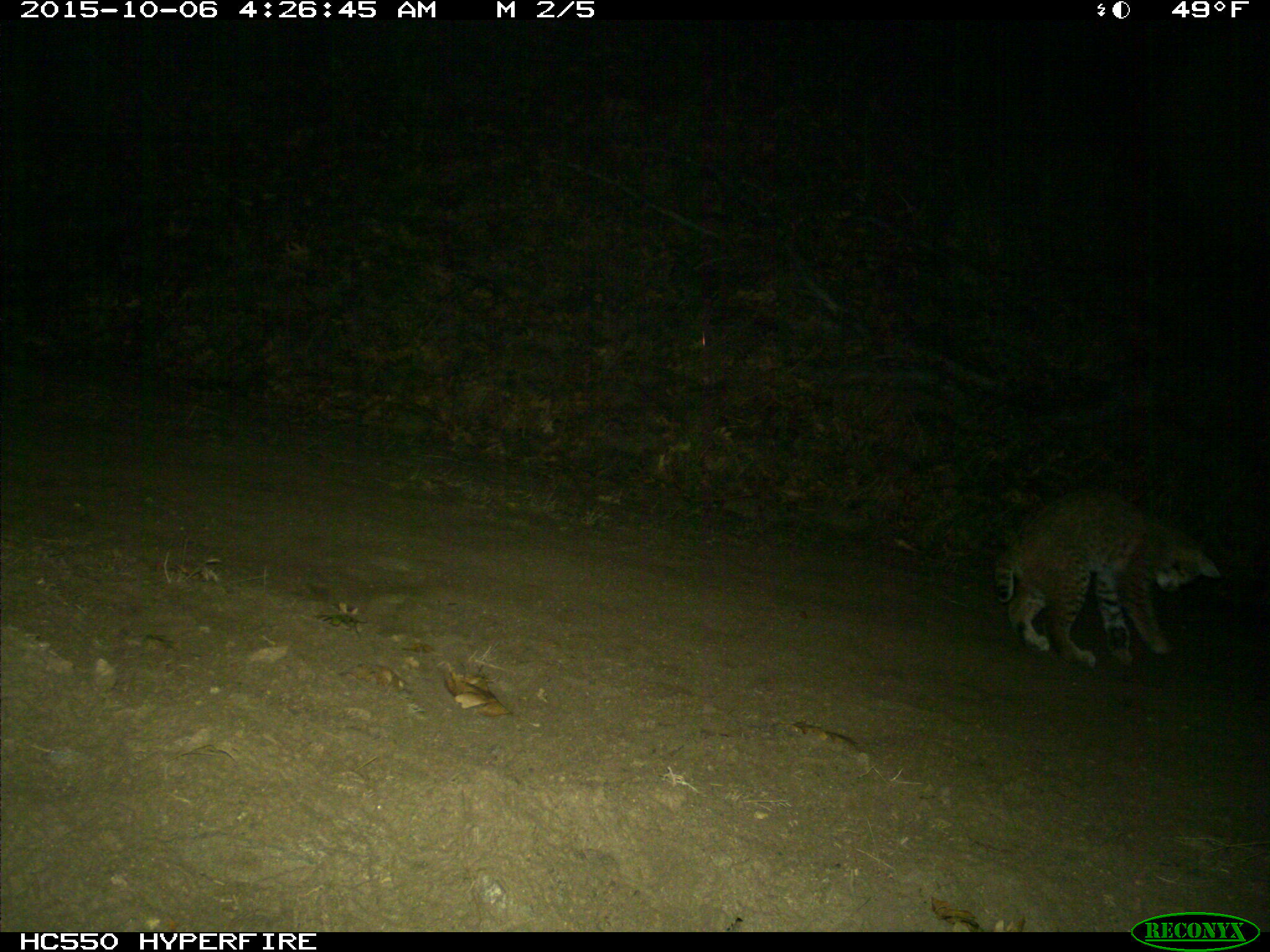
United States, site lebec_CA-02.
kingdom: Animalia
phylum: Chordata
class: Mammalia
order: Carnivora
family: Felidae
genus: Lynx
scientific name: Lynx rufus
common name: bobcat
Lynx rufus (bobcat).